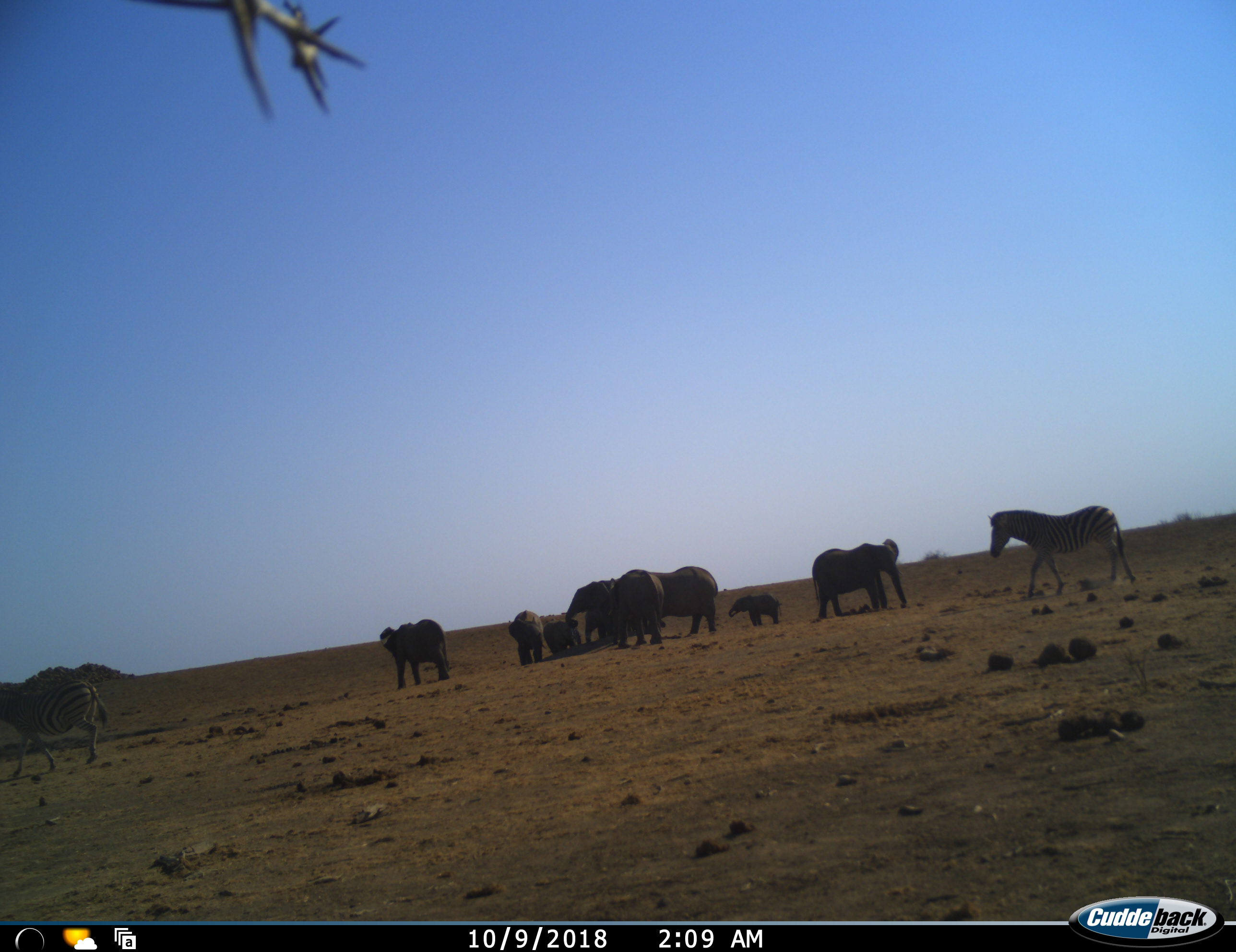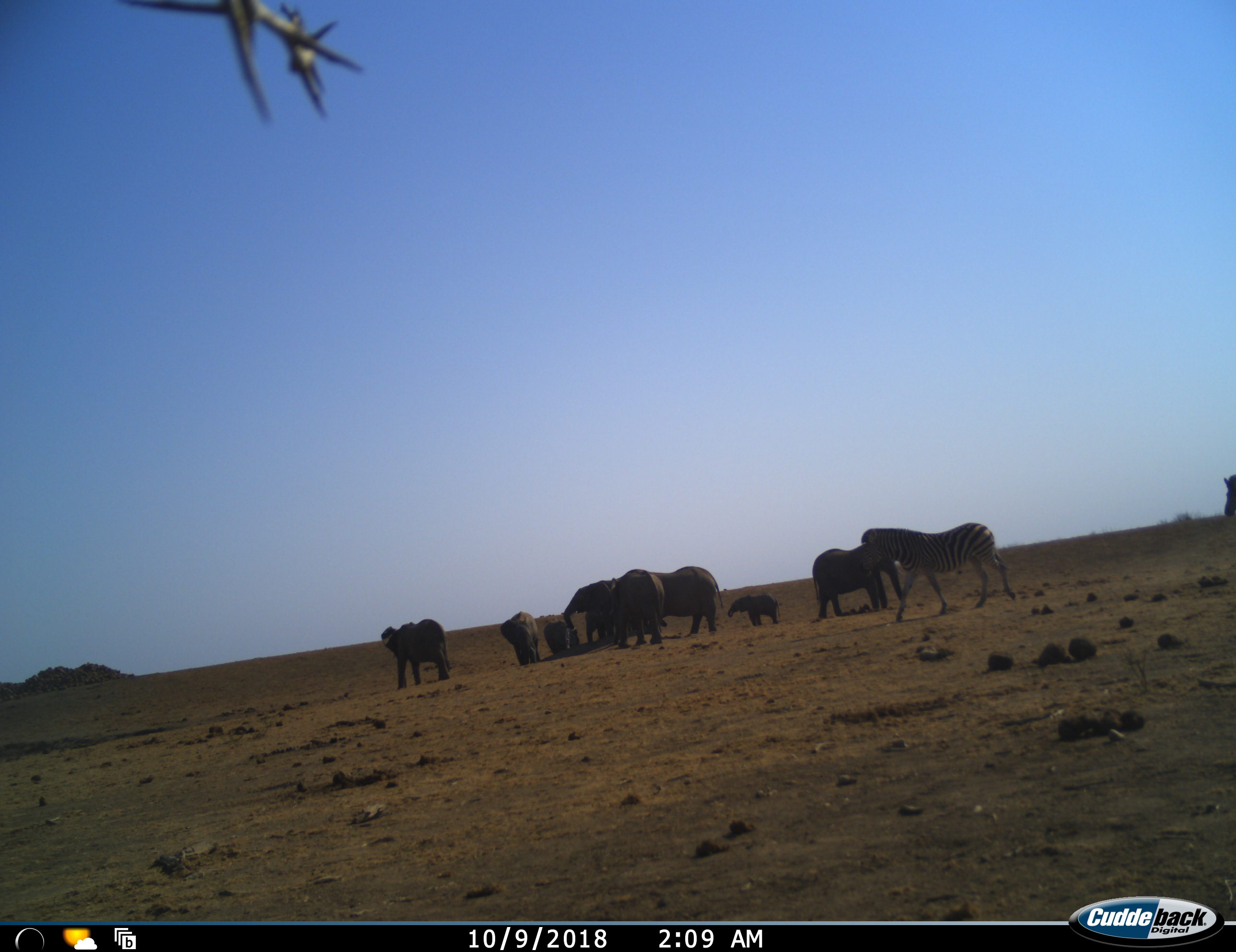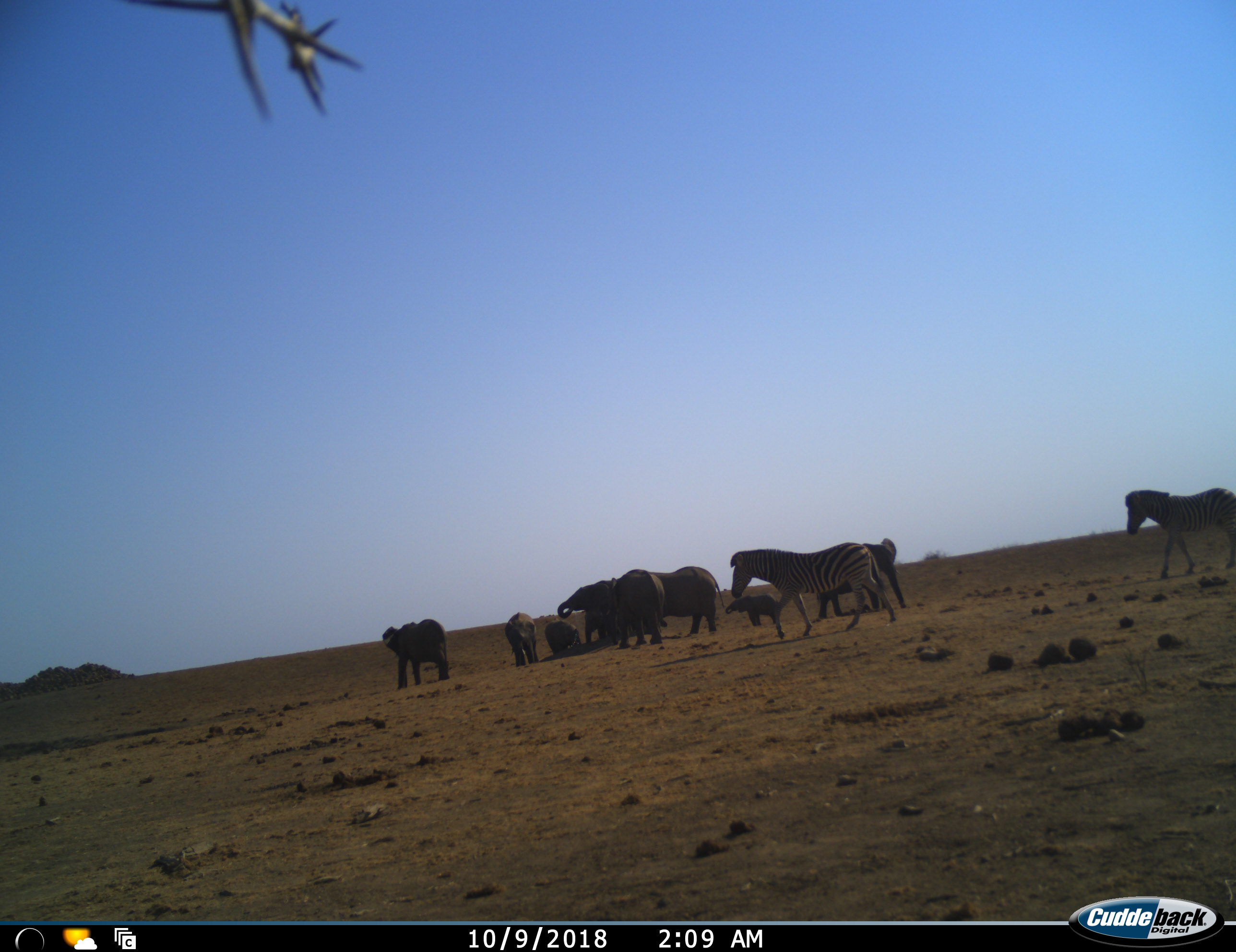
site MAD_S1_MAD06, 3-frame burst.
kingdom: Animalia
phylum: Chordata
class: Mammalia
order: Proboscidea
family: Elephantidae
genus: Loxodonta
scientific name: Loxodonta africana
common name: african bush elephant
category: elephant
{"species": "elephant (african bush elephant) (Loxodonta africana)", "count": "9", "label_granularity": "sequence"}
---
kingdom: Animalia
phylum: Chordata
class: Mammalia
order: Perissodactyla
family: Equidae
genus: Equus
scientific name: Equus quagga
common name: plains zebra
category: zebraplains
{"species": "zebraplains (plains zebra) (Equus quagga)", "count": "3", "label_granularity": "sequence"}